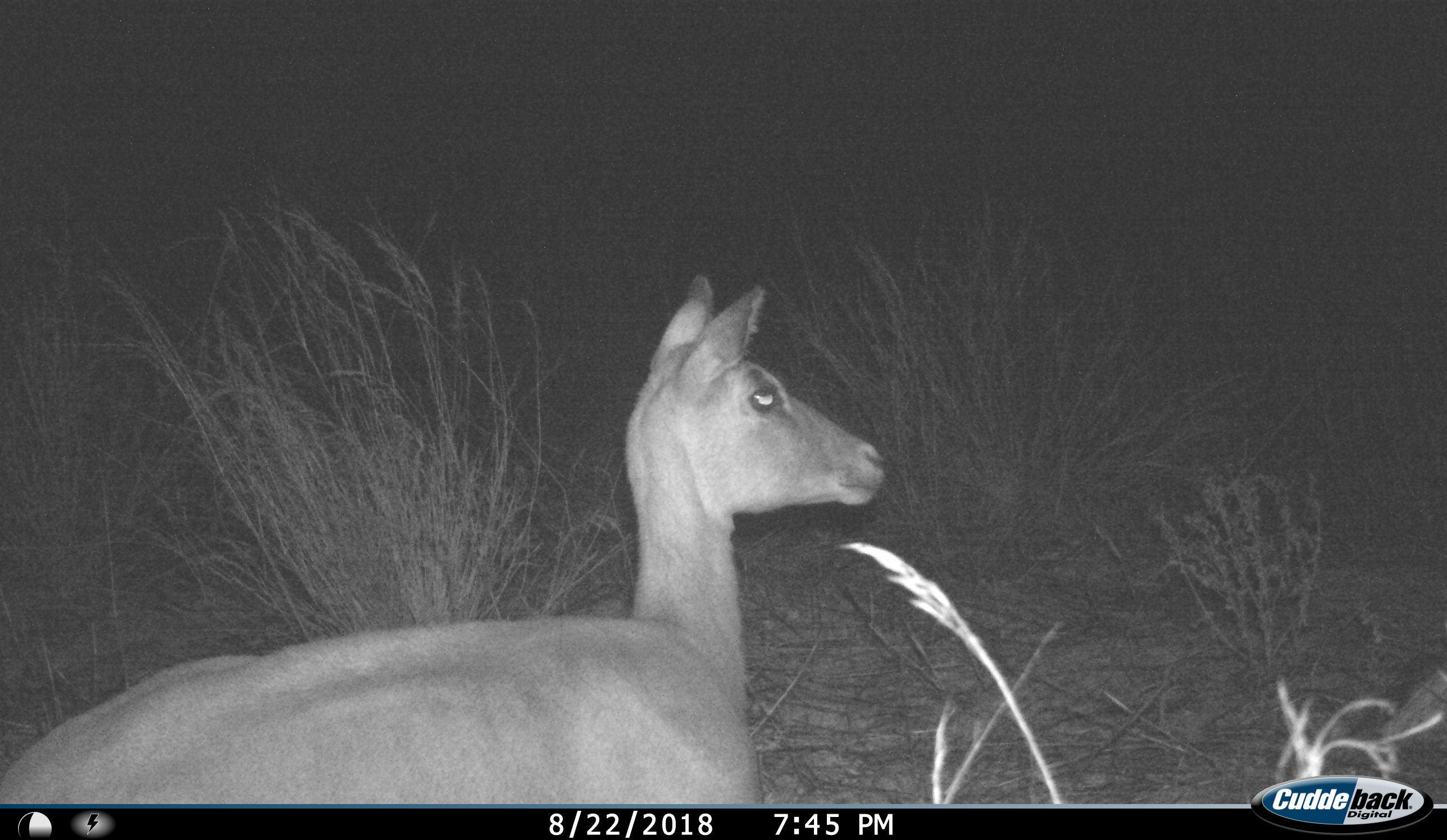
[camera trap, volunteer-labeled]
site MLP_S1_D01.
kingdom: Animalia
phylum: Chordata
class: Mammalia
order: Artiodactyla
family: Bovidae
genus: Aepyceros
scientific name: Aepyceros melampus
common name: impala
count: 1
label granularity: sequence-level